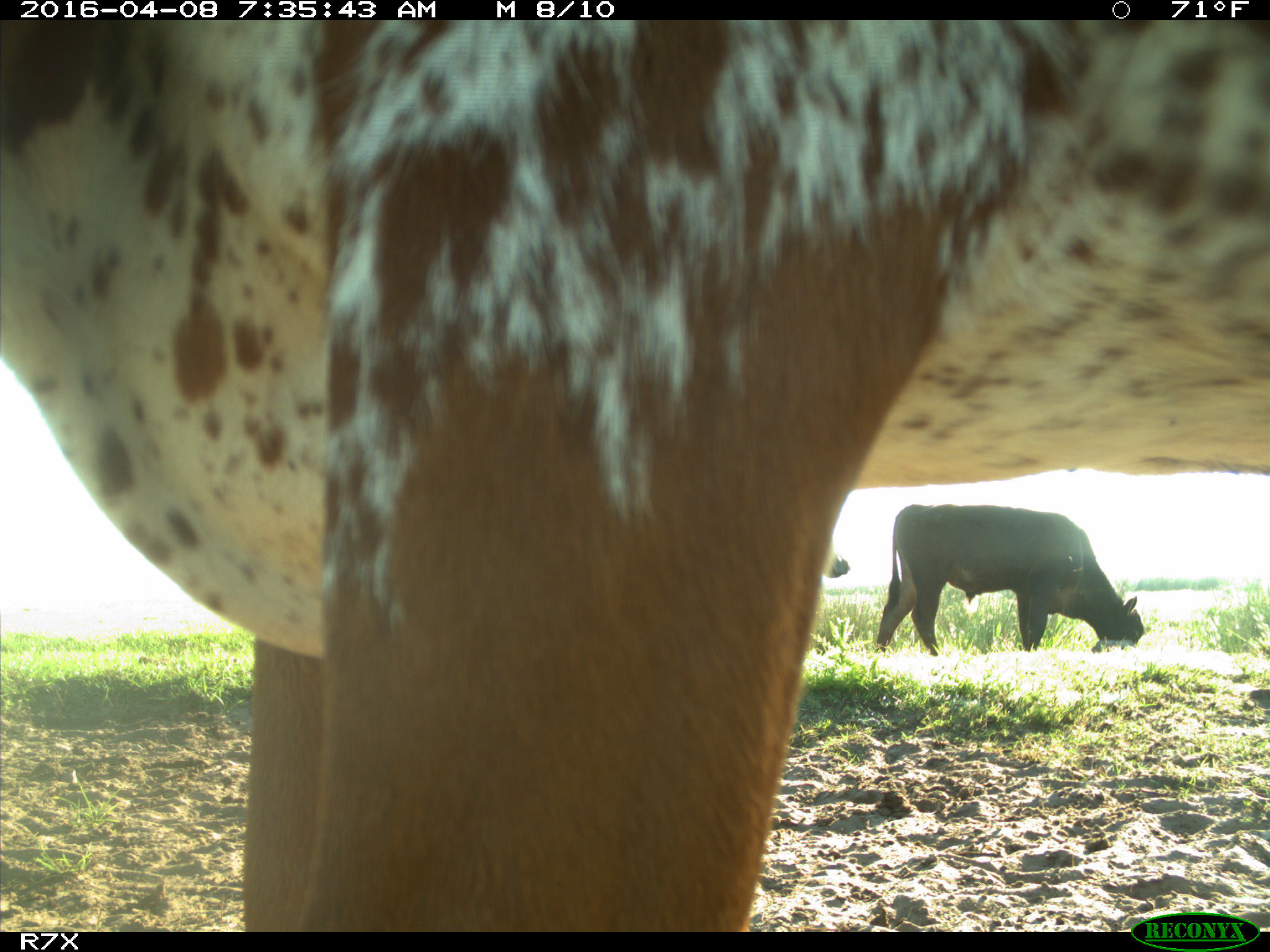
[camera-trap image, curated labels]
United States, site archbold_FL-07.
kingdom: Animalia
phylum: Chordata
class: Mammalia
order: Artiodactyla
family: Bovidae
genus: Bos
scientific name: Bos taurus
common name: domestic cow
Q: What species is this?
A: Bos taurus (domestic cow).